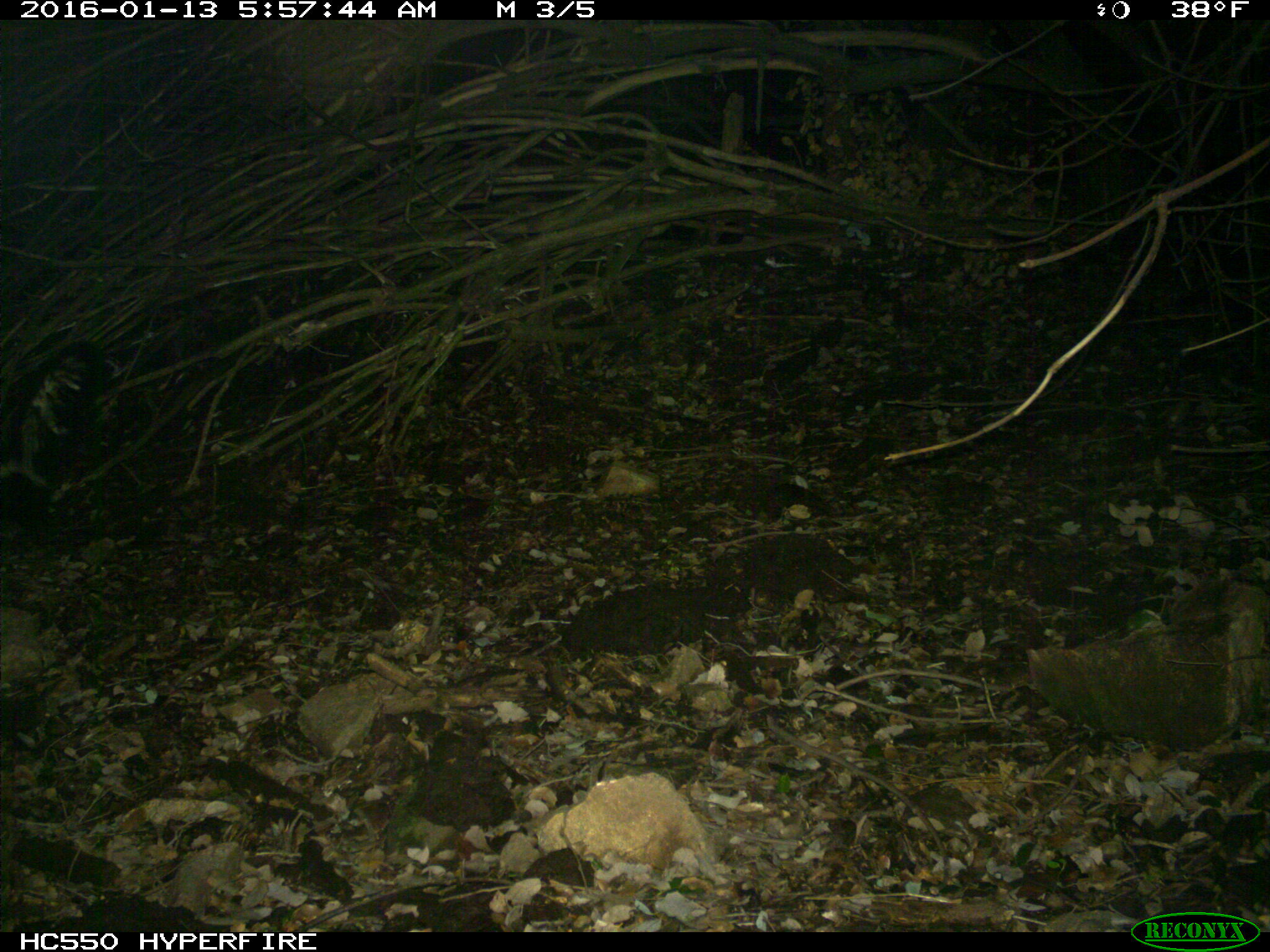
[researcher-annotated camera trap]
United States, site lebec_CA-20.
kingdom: Animalia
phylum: Chordata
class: Mammalia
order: Carnivora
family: Mephitidae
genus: Mephitis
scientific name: Mephitis mephitis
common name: striped skunk